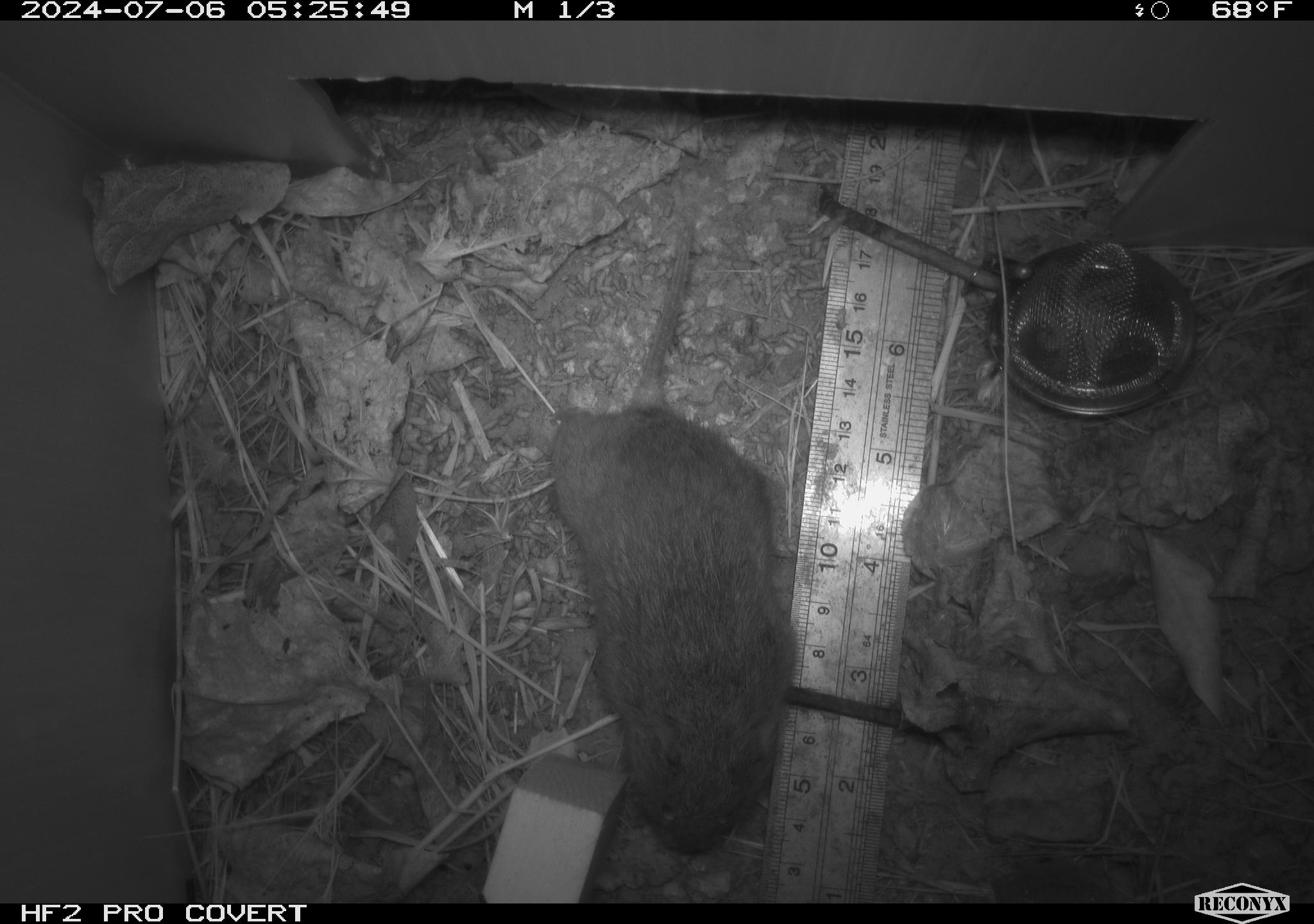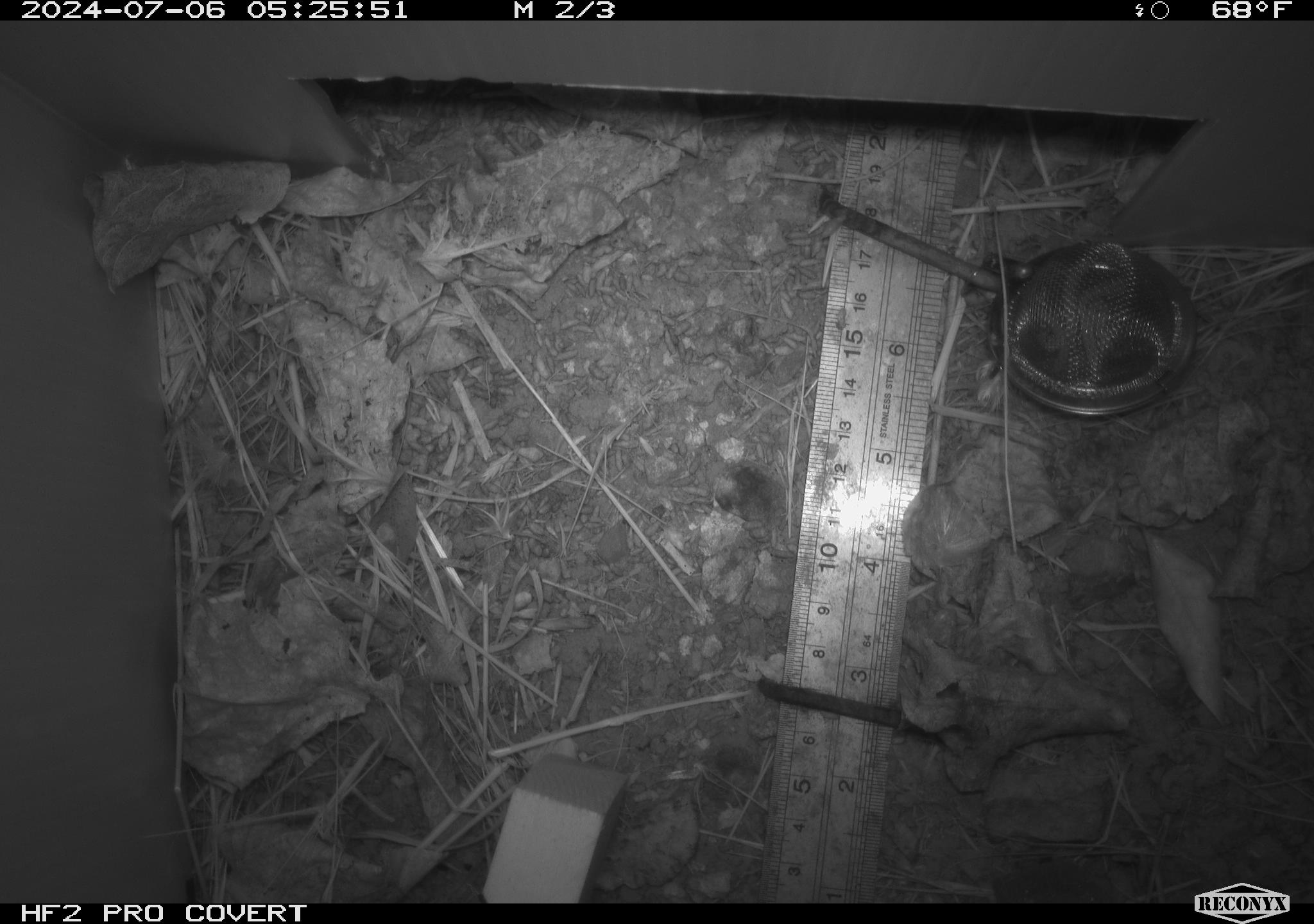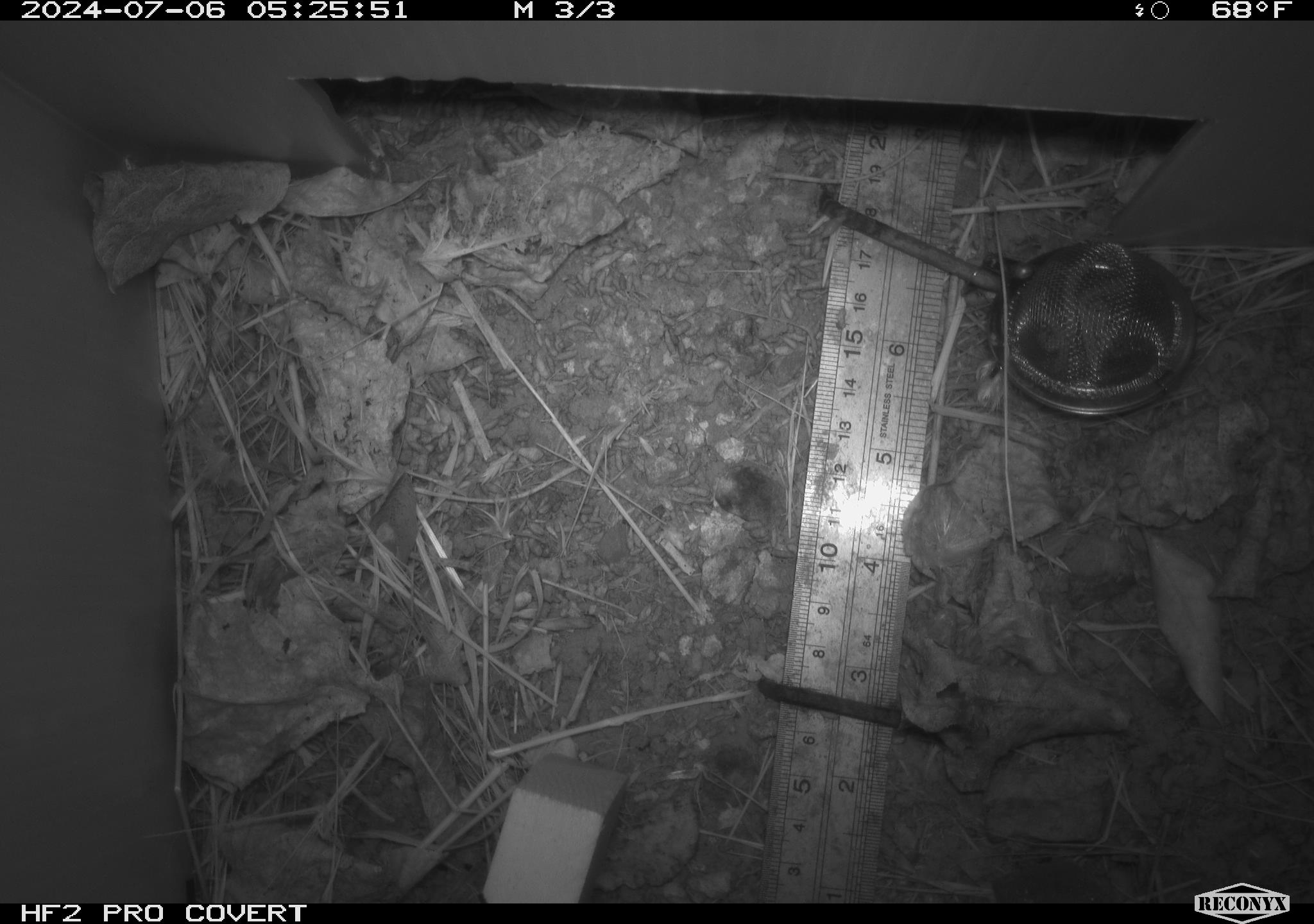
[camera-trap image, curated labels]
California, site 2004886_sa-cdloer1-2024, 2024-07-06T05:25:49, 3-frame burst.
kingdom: Animalia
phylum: Chordata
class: Mammalia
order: Rodentia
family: Cricetidae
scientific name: Arvicolinae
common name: voles, lemmings, and muskrats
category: arvicolinae subfamily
Arvicolinae subfamily (voles, lemmings, and muskrats) (Arvicolinae).